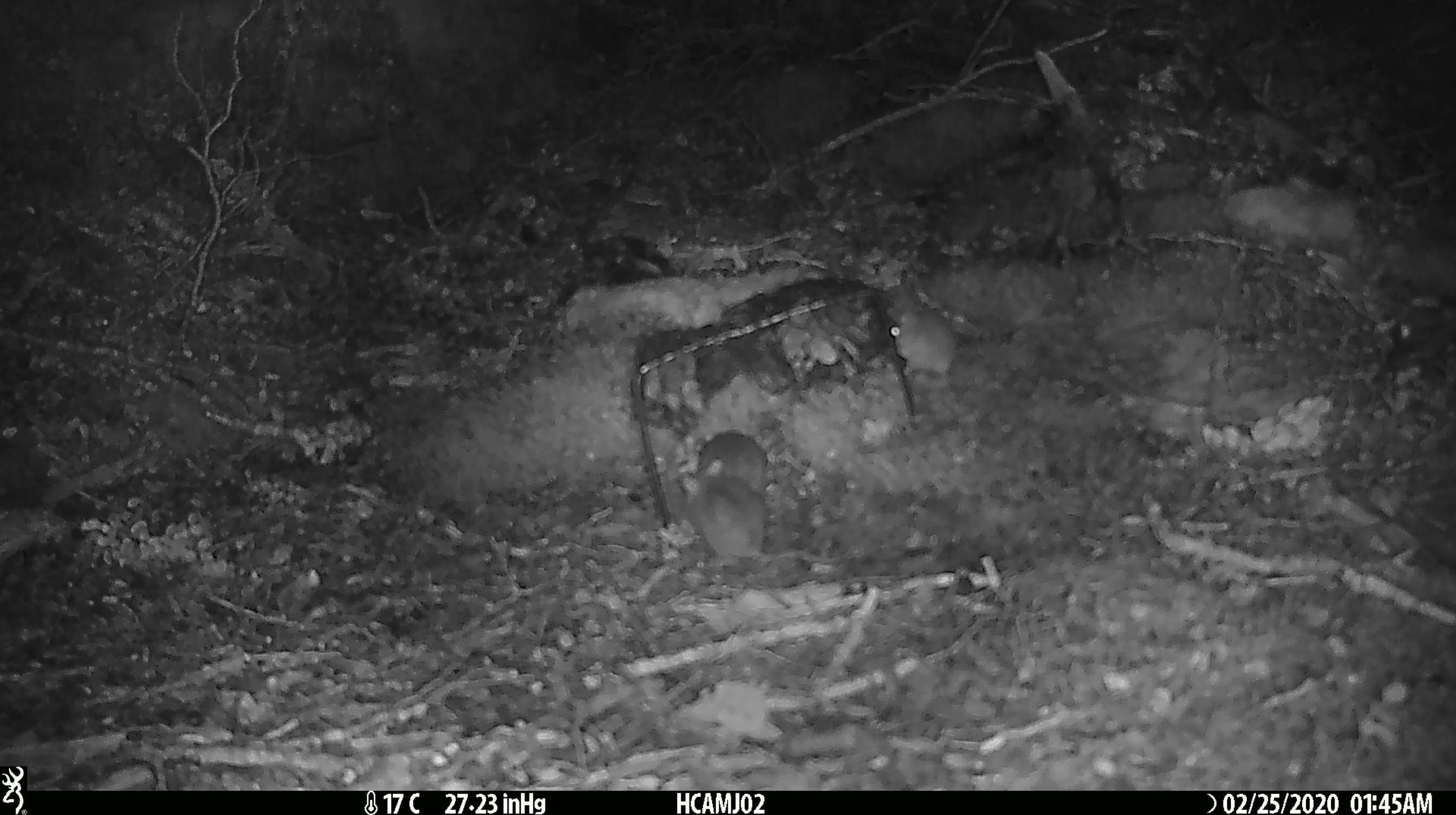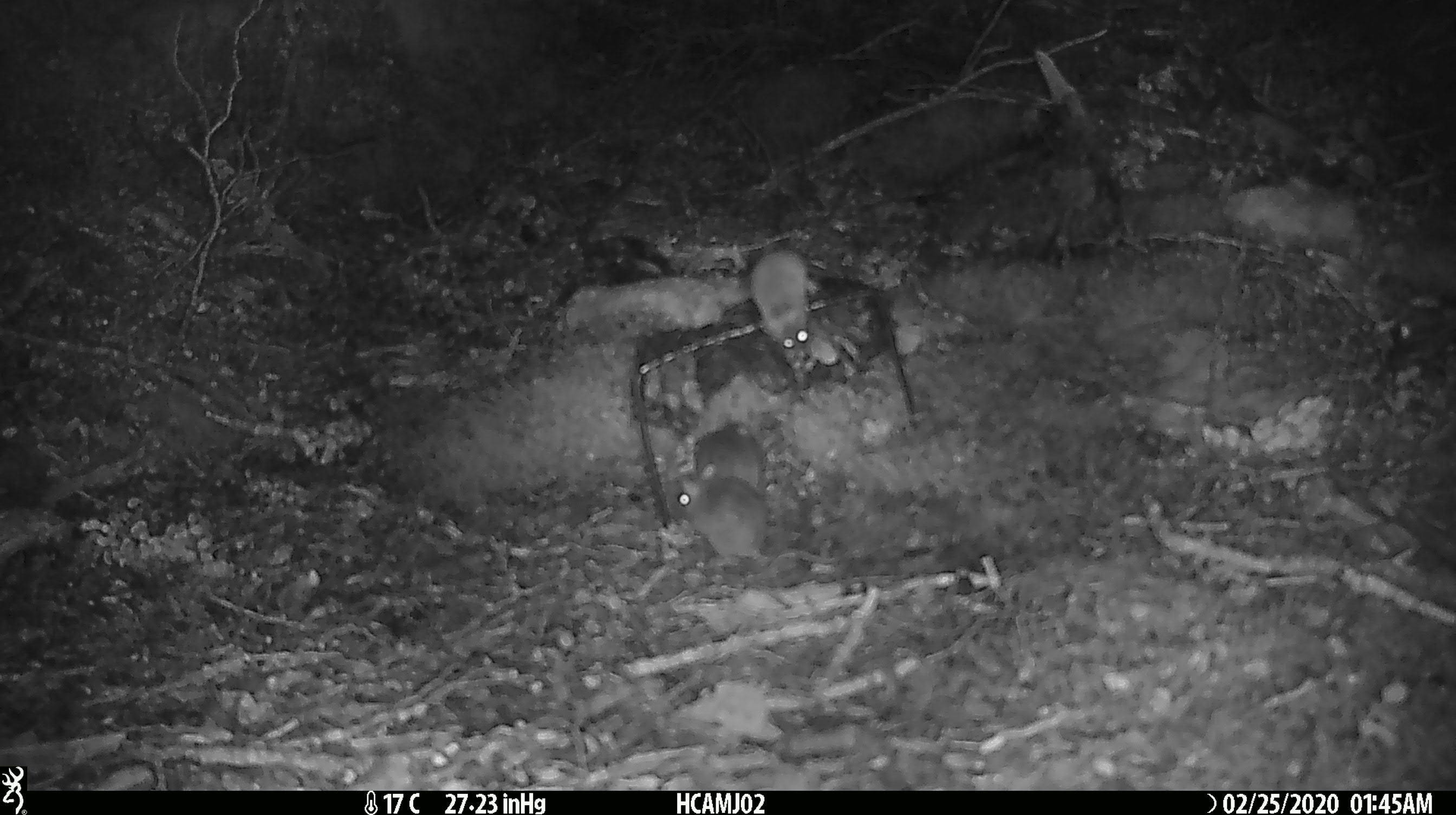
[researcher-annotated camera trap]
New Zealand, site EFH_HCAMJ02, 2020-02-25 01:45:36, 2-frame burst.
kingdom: Animalia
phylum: Chordata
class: Mammalia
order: Rodentia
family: Muridae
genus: Mus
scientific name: Mus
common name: mouse